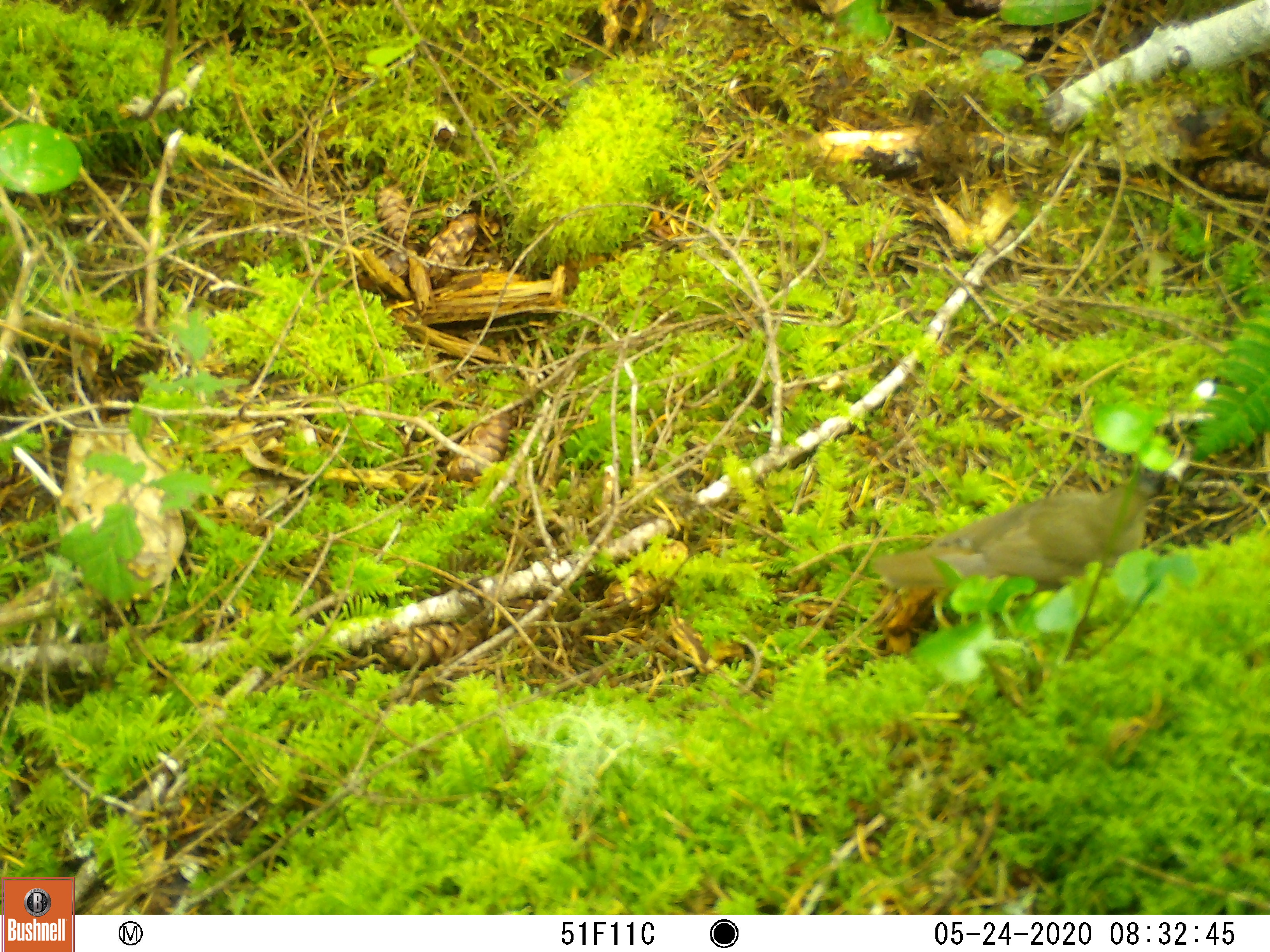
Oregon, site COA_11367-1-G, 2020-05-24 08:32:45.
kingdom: Animalia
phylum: Chordata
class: Aves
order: Passeriformes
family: Turdidae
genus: Catharus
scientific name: Catharus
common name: brown thrushes and nightingale-thrushes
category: catharus species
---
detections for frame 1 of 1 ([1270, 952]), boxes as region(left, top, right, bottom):
catharus species: region(857, 467, 1182, 618)